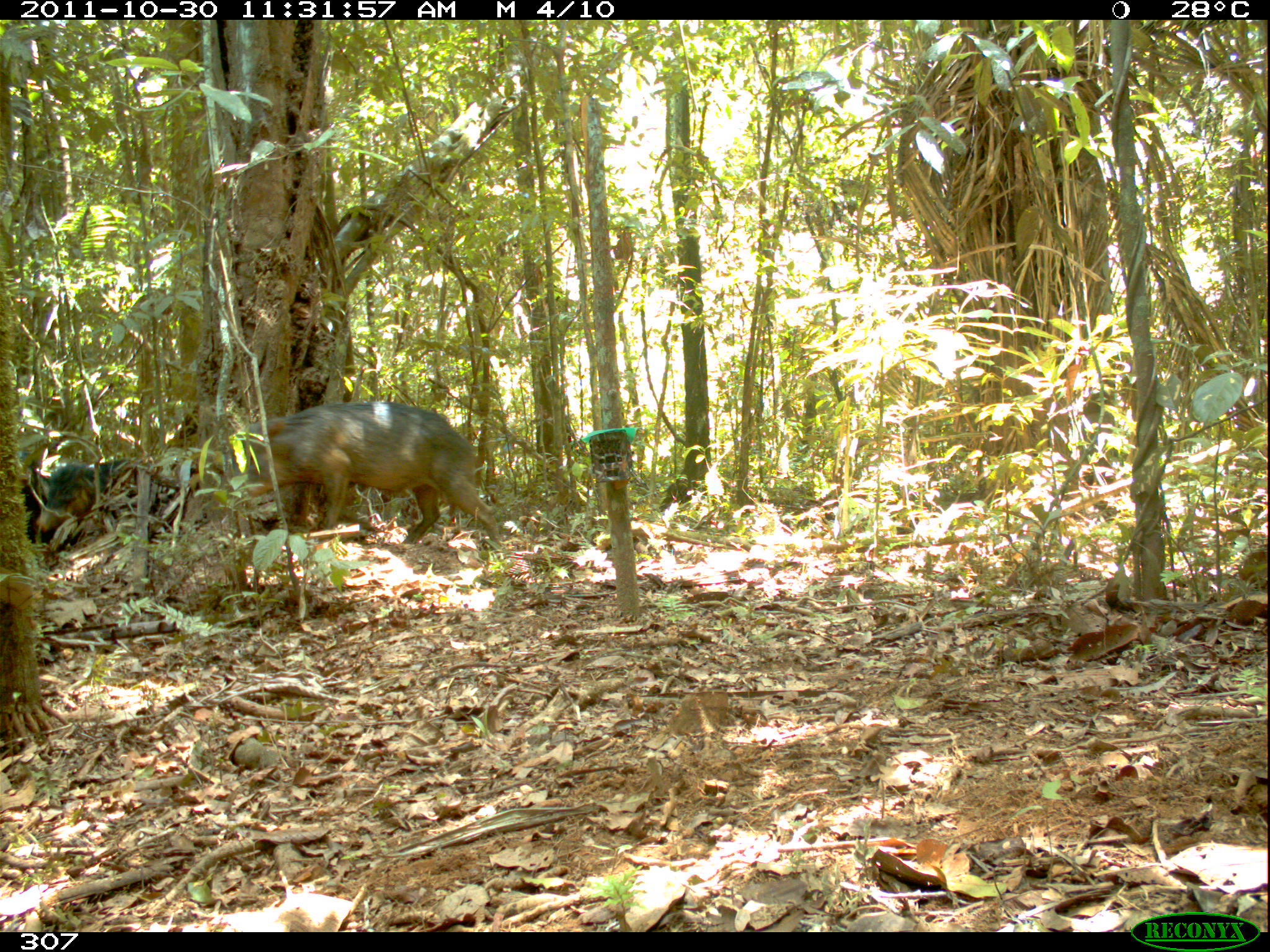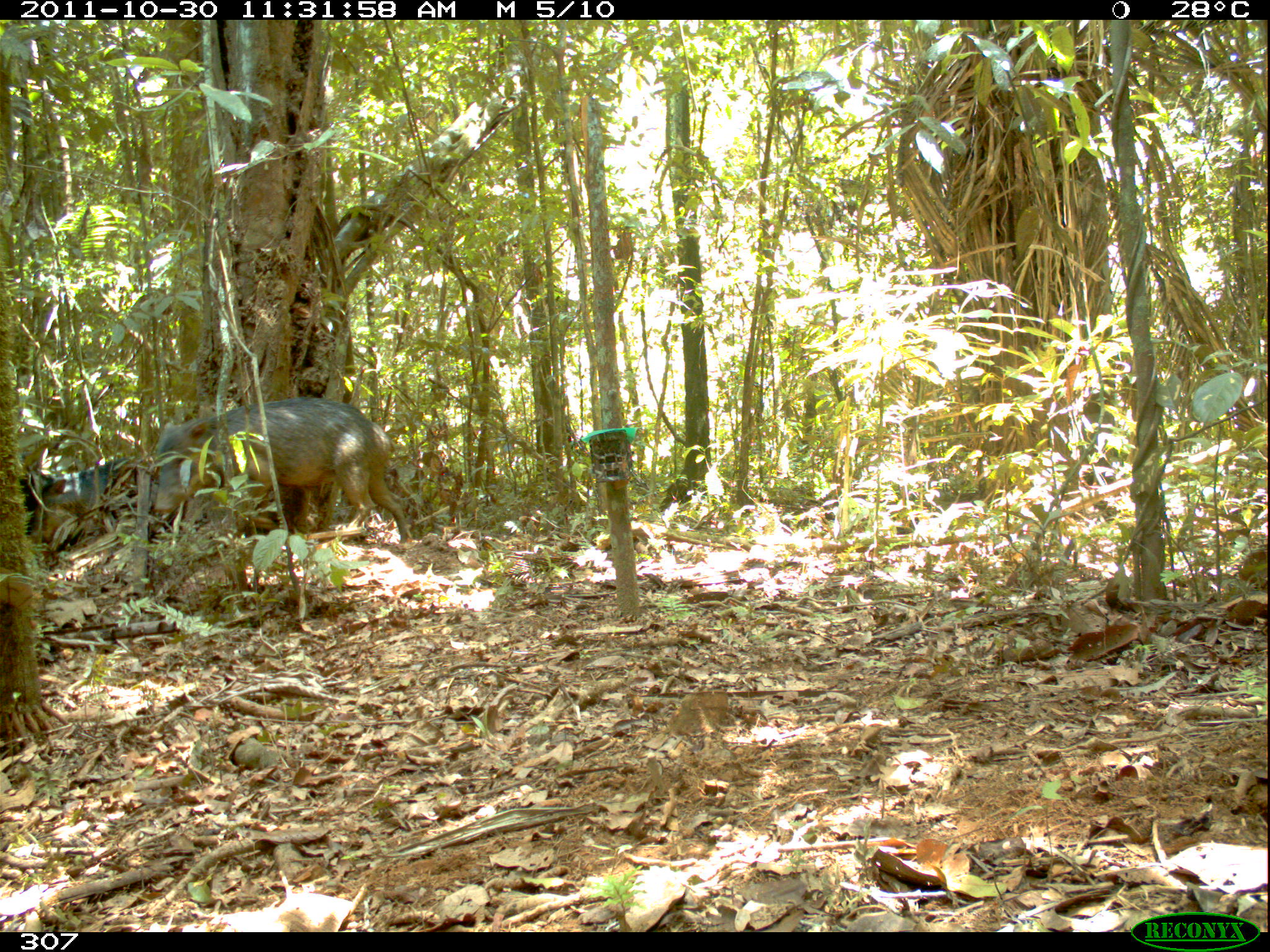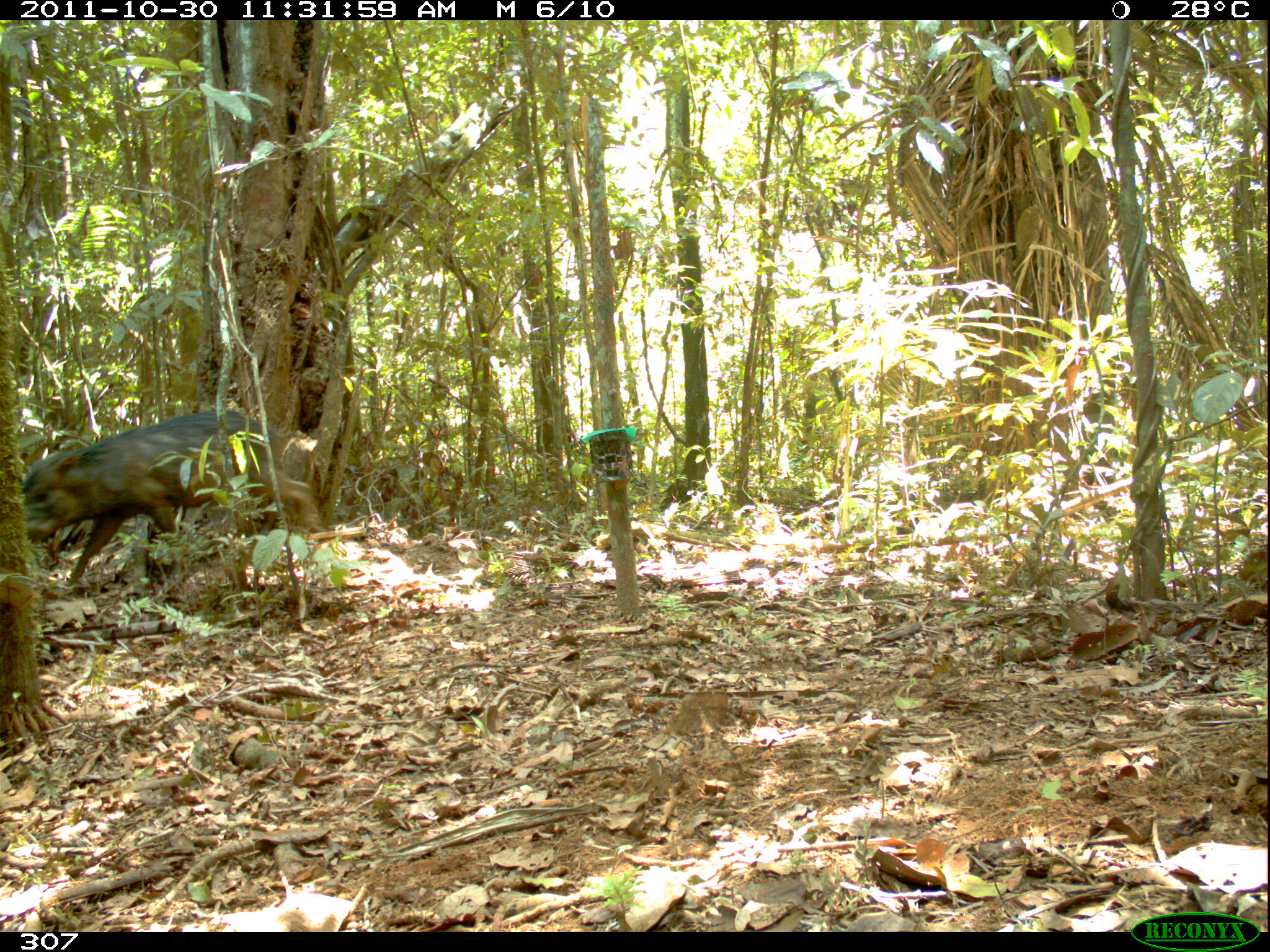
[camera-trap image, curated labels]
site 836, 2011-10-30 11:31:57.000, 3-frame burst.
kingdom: Animalia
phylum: Chordata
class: Mammalia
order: Artiodactyla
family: Tayassuidae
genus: Tayassu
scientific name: Tayassu pecari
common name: white-lipped peccary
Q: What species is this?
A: Tayassu pecari (white-lipped peccary).